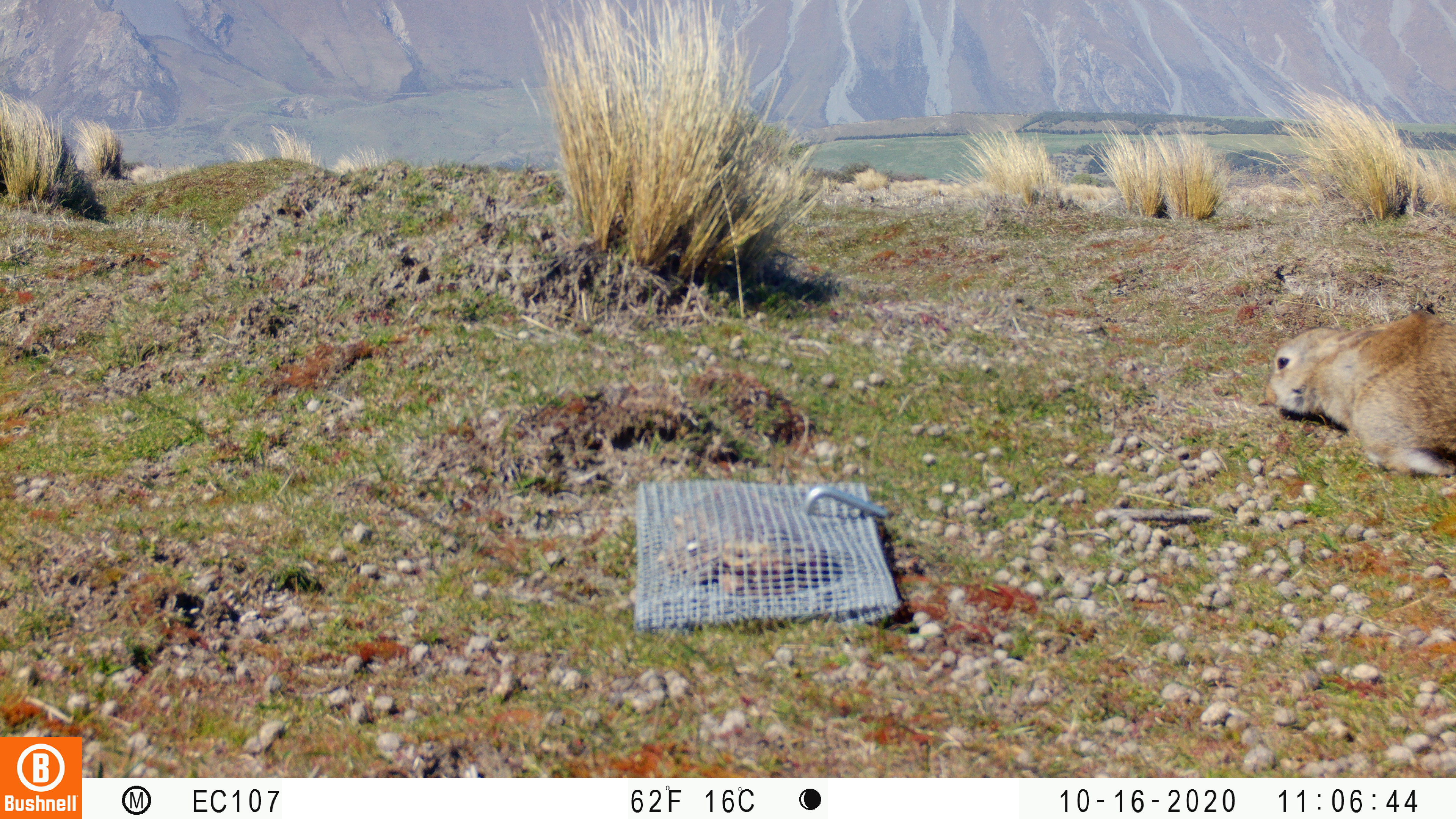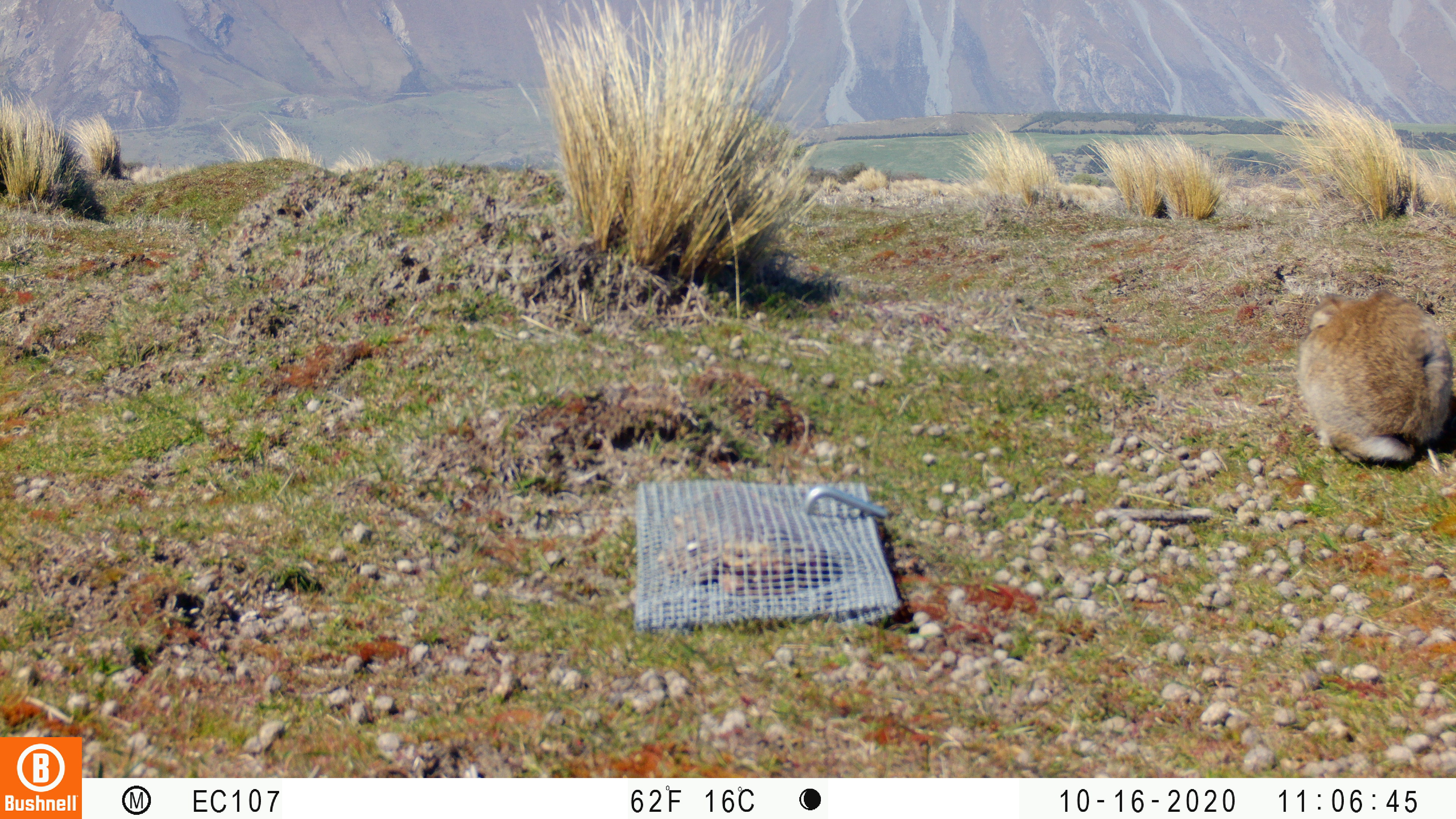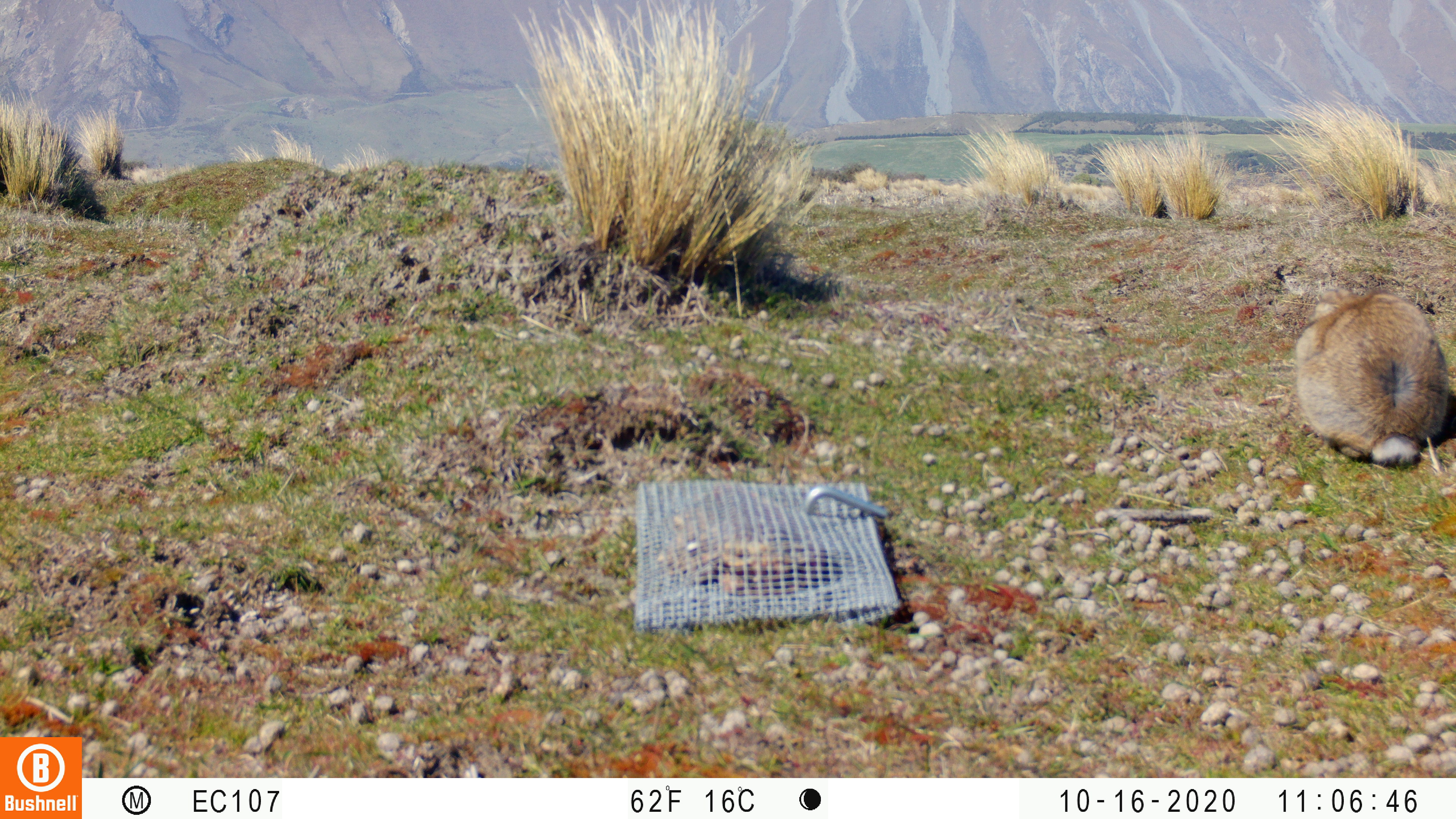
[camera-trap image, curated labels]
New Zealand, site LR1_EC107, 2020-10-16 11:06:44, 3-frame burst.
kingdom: Animalia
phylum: Chordata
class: Mammalia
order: Lagomorpha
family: Leporidae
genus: Oryctolagus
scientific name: Oryctolagus cuniculus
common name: european rabbit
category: rabbit